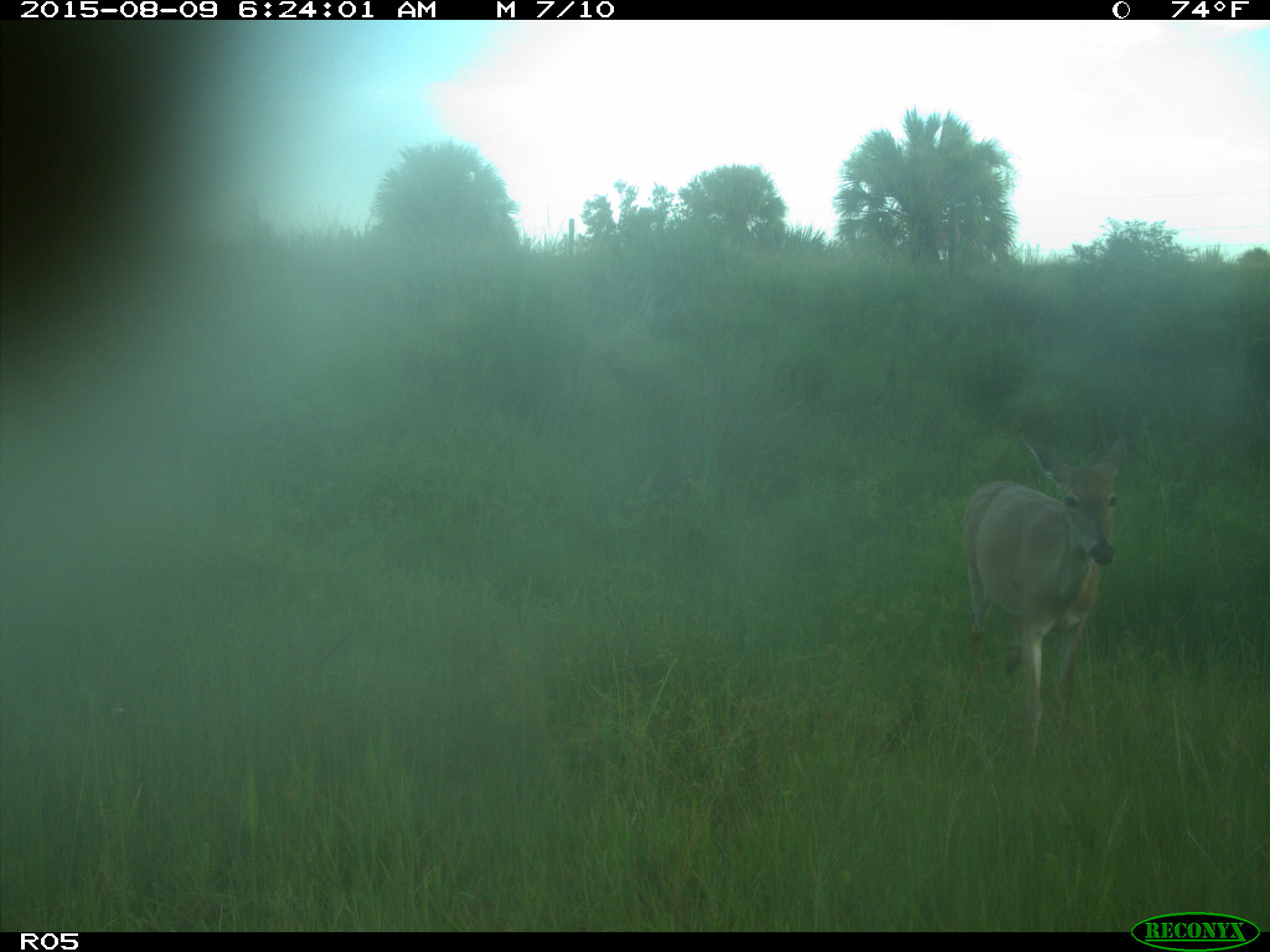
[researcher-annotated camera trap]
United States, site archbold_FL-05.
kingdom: Animalia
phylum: Chordata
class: Mammalia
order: Artiodactyla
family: Cervidae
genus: Odocoileus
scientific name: Odocoileus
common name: deer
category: unidentified deer